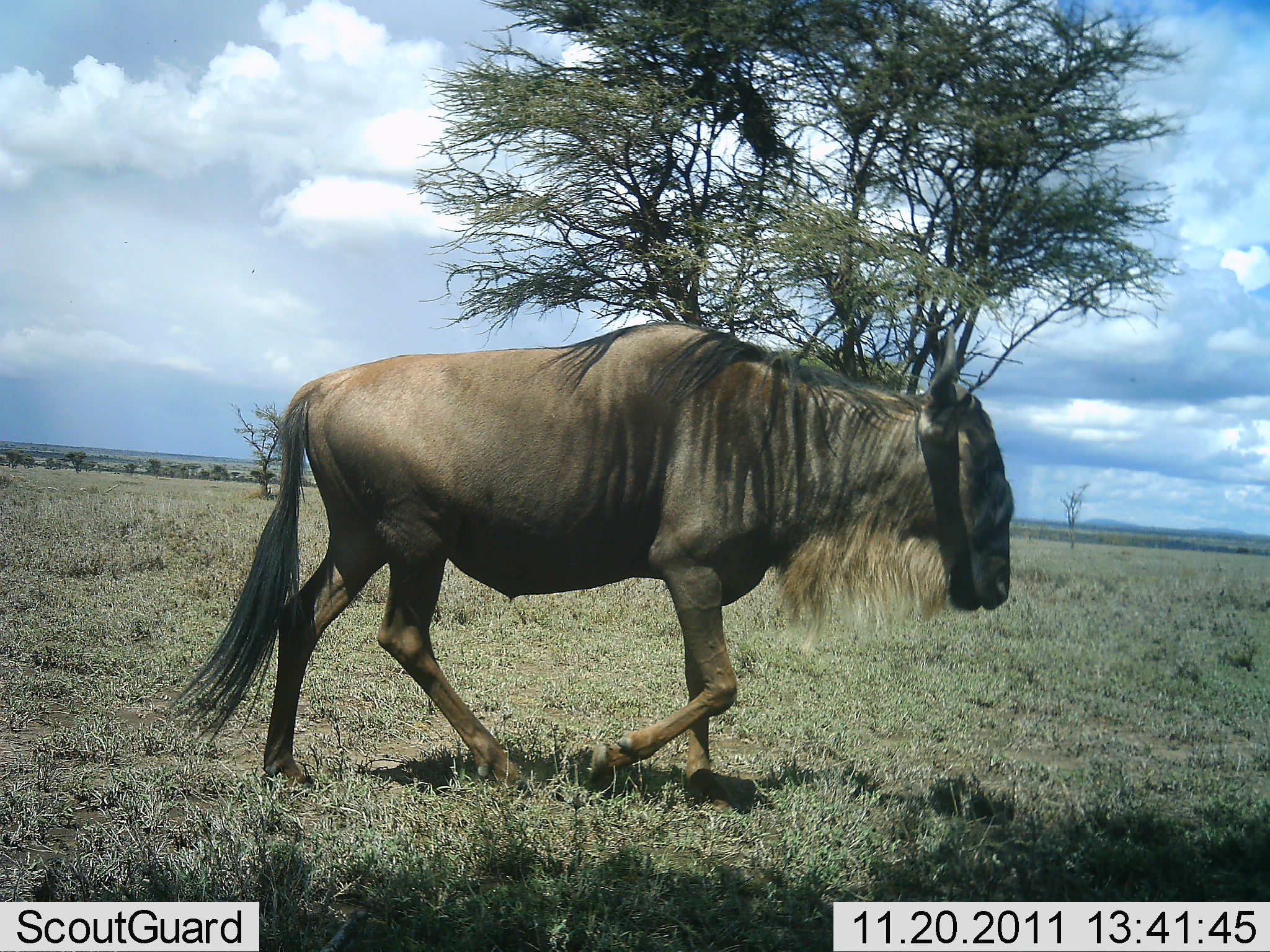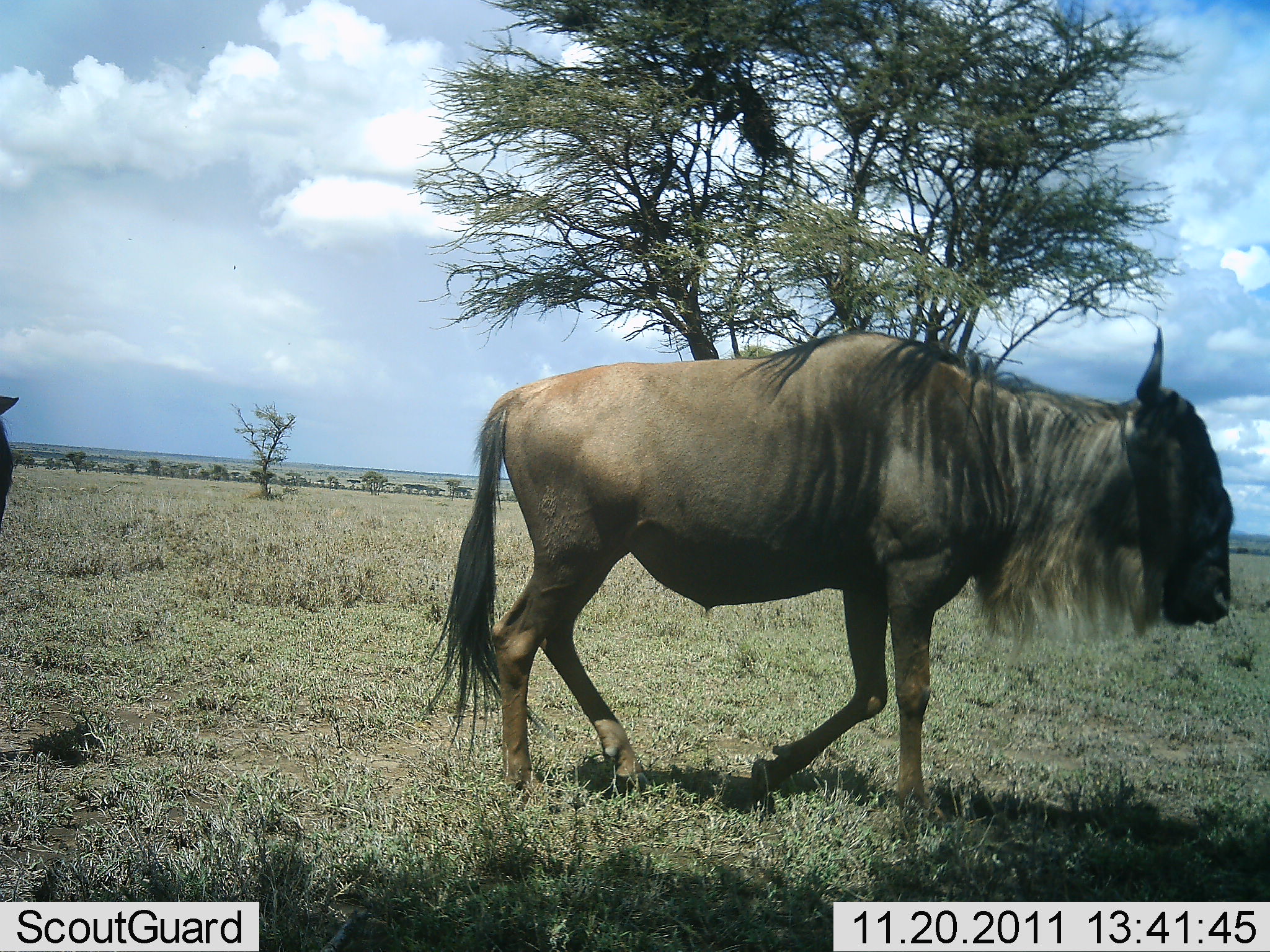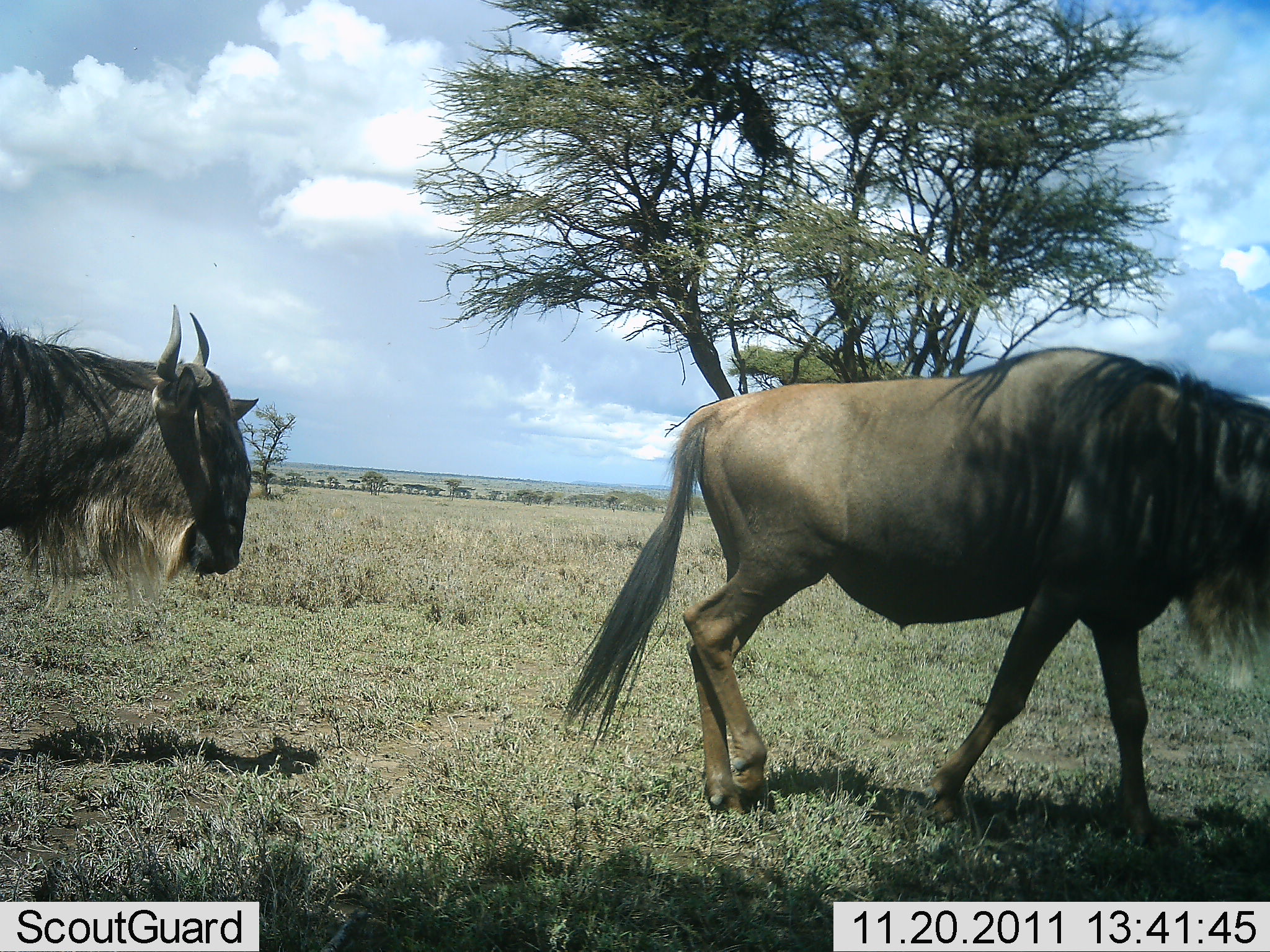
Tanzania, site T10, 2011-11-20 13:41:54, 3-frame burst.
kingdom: Animalia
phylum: Chordata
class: Mammalia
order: Artiodactyla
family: Bovidae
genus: Connochaetes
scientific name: Connochaetes taurinus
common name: blue wildebeest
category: wildebeest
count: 2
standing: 0%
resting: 0%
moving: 100%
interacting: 0%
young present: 0%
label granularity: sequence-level